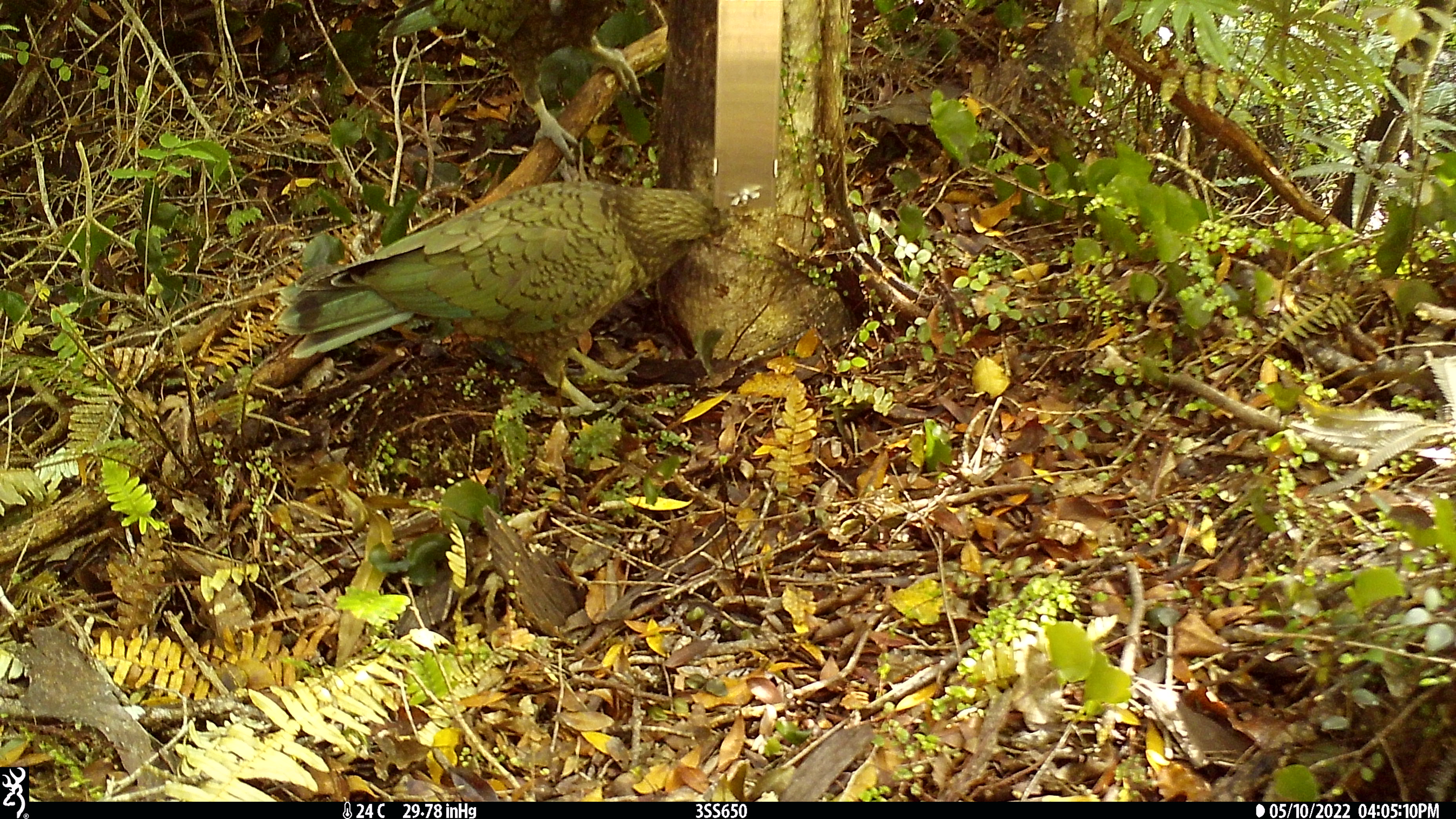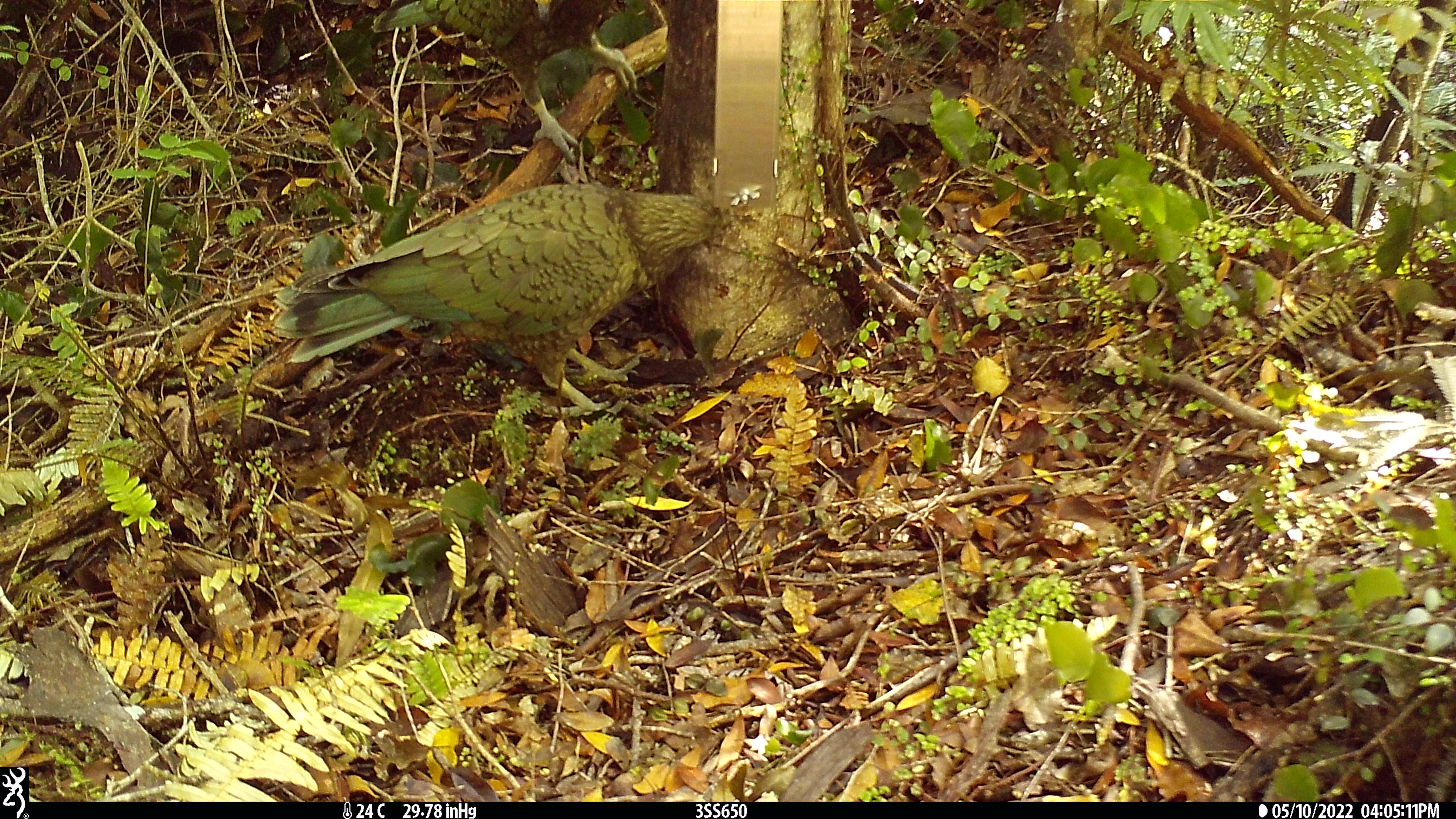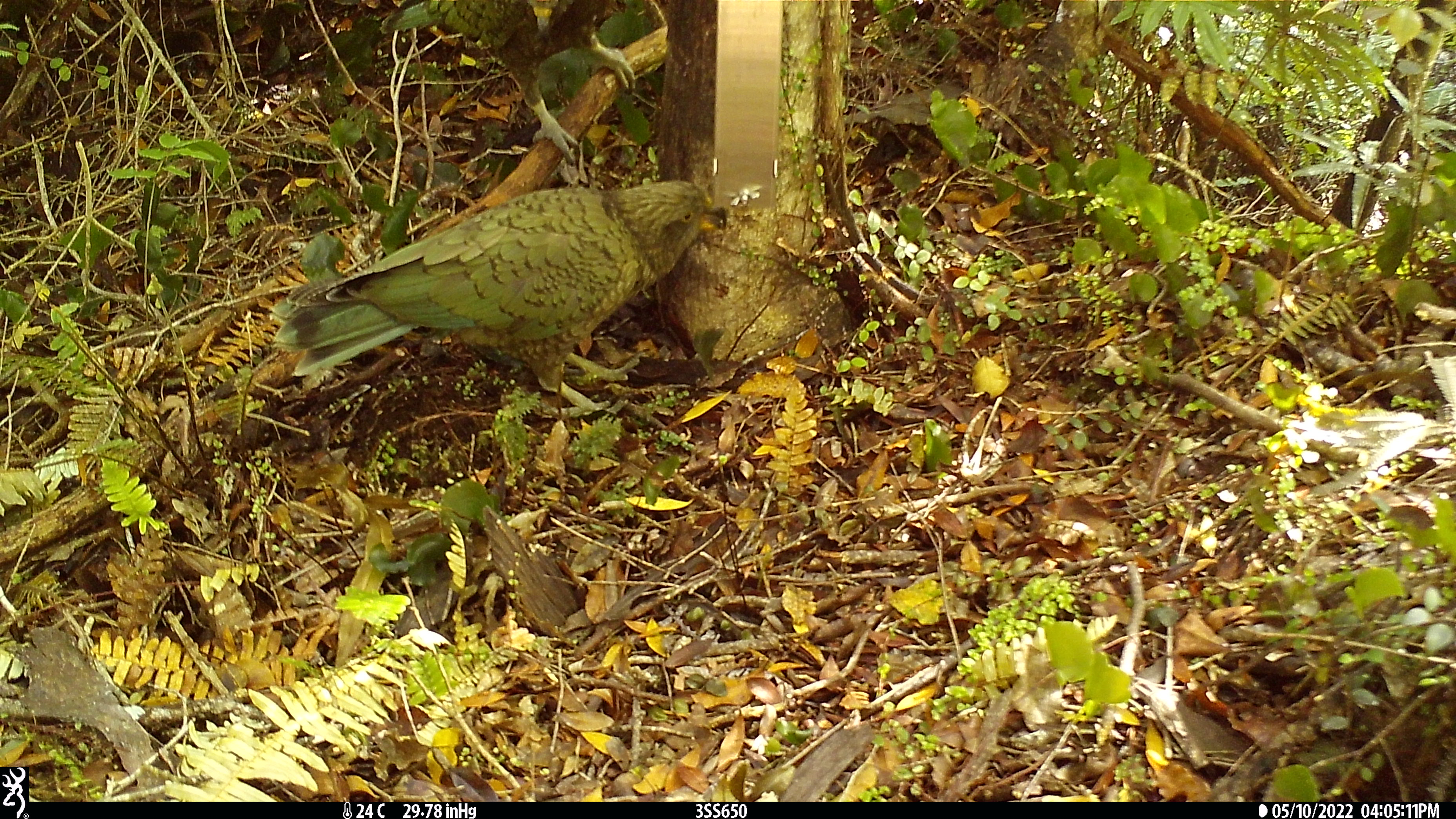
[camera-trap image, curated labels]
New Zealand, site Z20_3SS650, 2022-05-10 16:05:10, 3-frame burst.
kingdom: Animalia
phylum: Chordata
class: Aves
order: Psittaciformes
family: Strigopidae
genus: Nestor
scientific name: Nestor notabilis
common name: kea